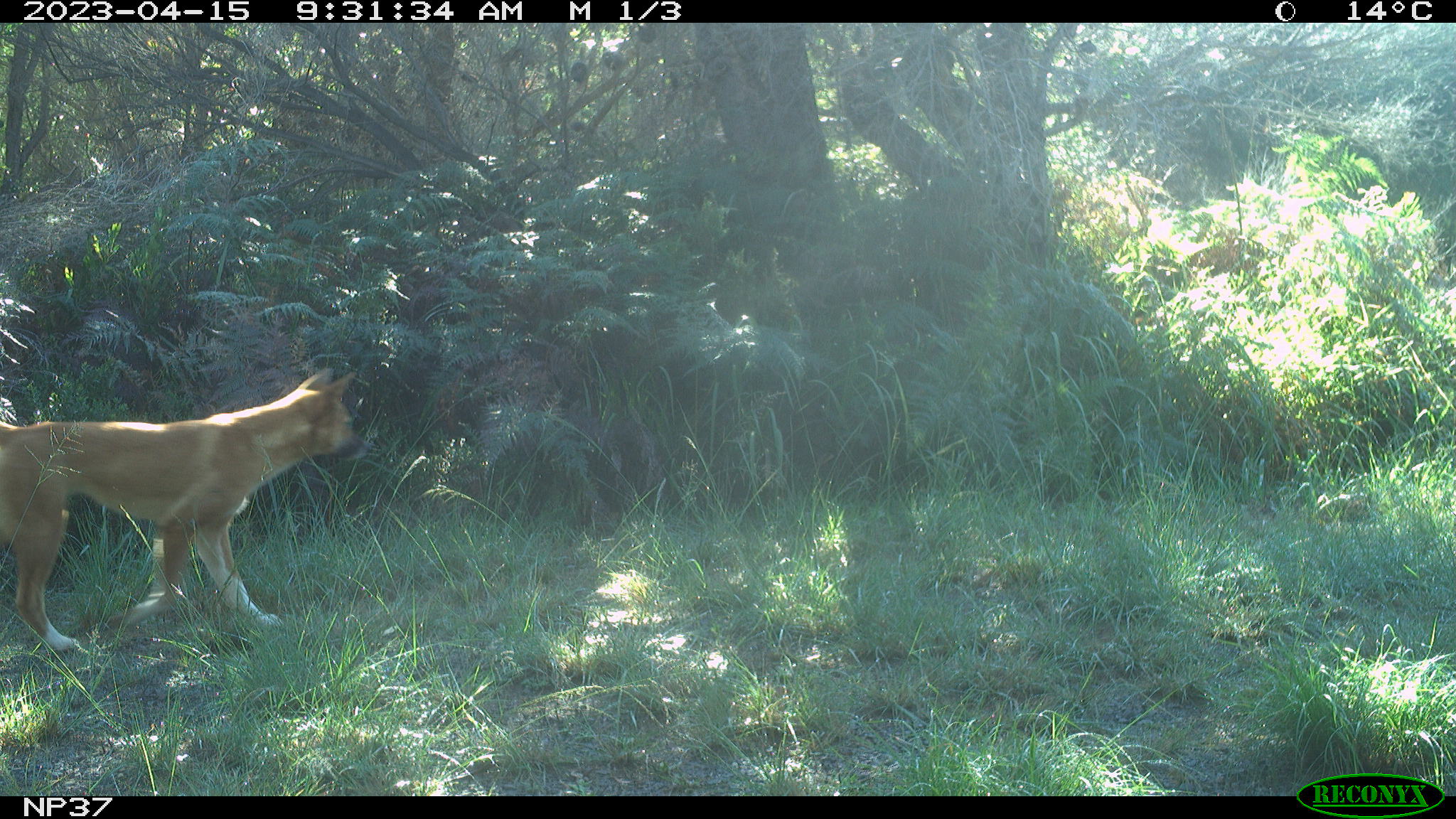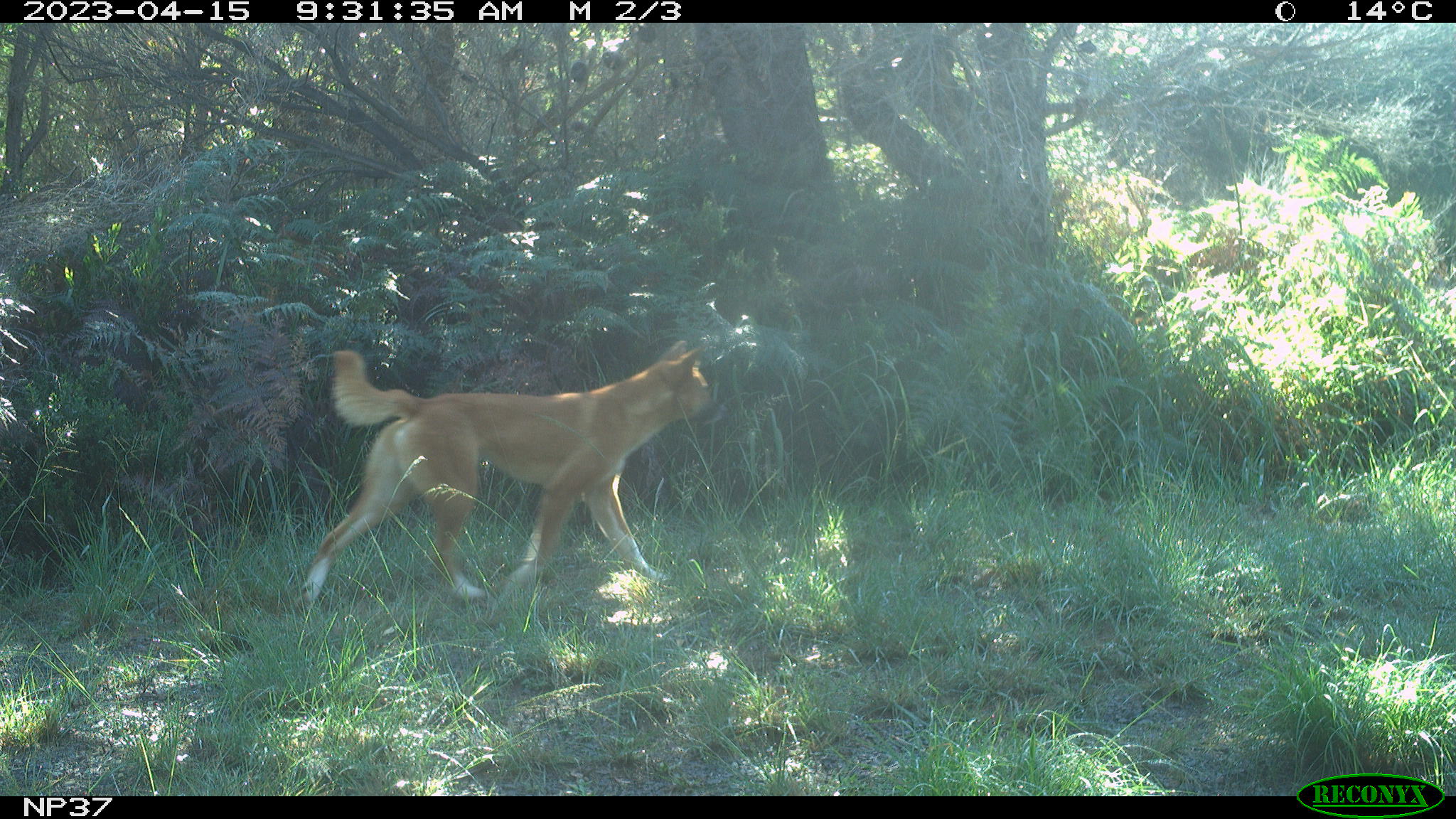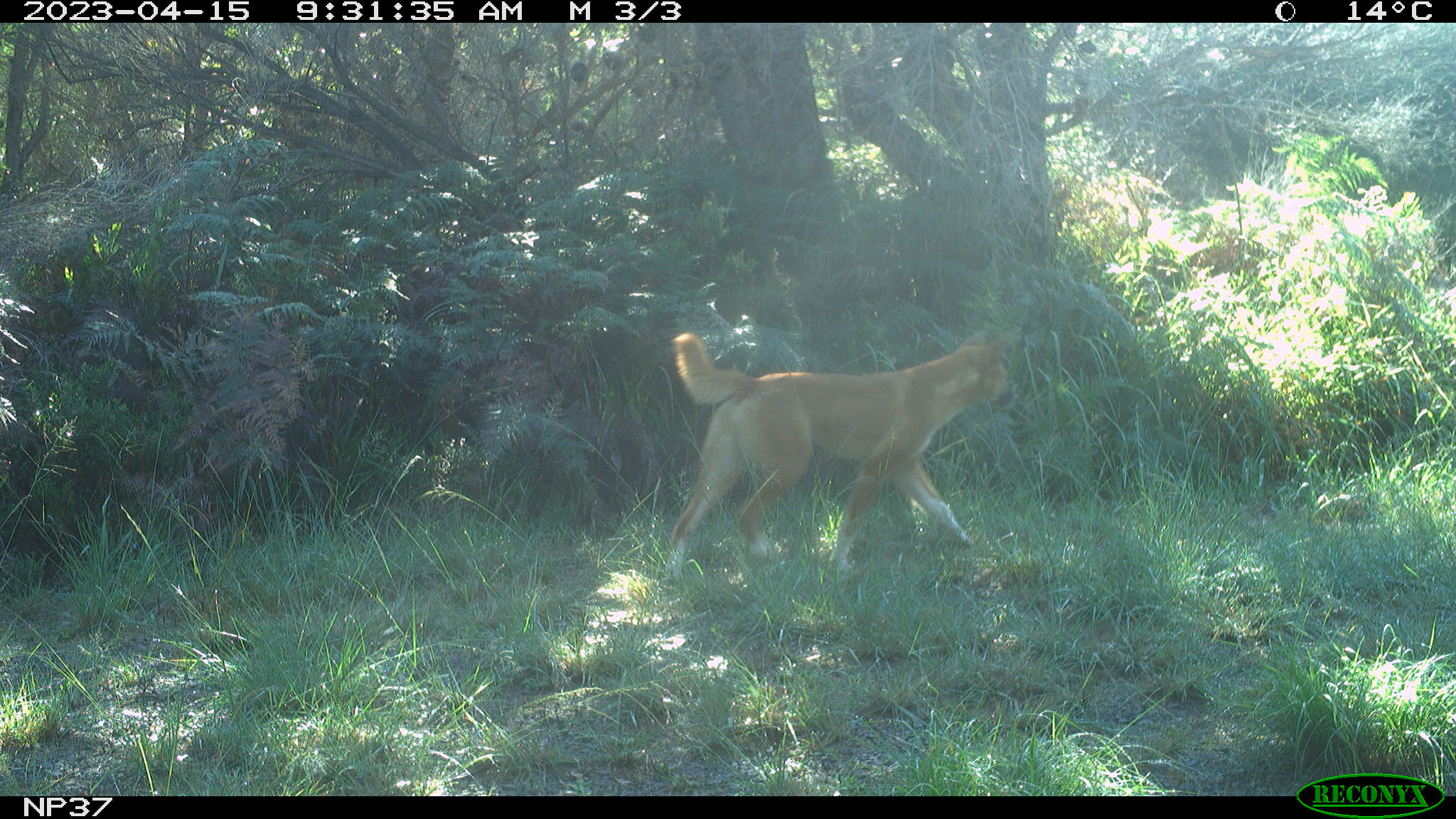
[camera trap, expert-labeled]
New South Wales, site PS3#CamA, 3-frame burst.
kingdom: Animalia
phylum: Chordata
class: Mammalia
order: Carnivora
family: Canidae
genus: Canis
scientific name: Canis familiaris dingo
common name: dingo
Dingo (Canis familiaris dingo).